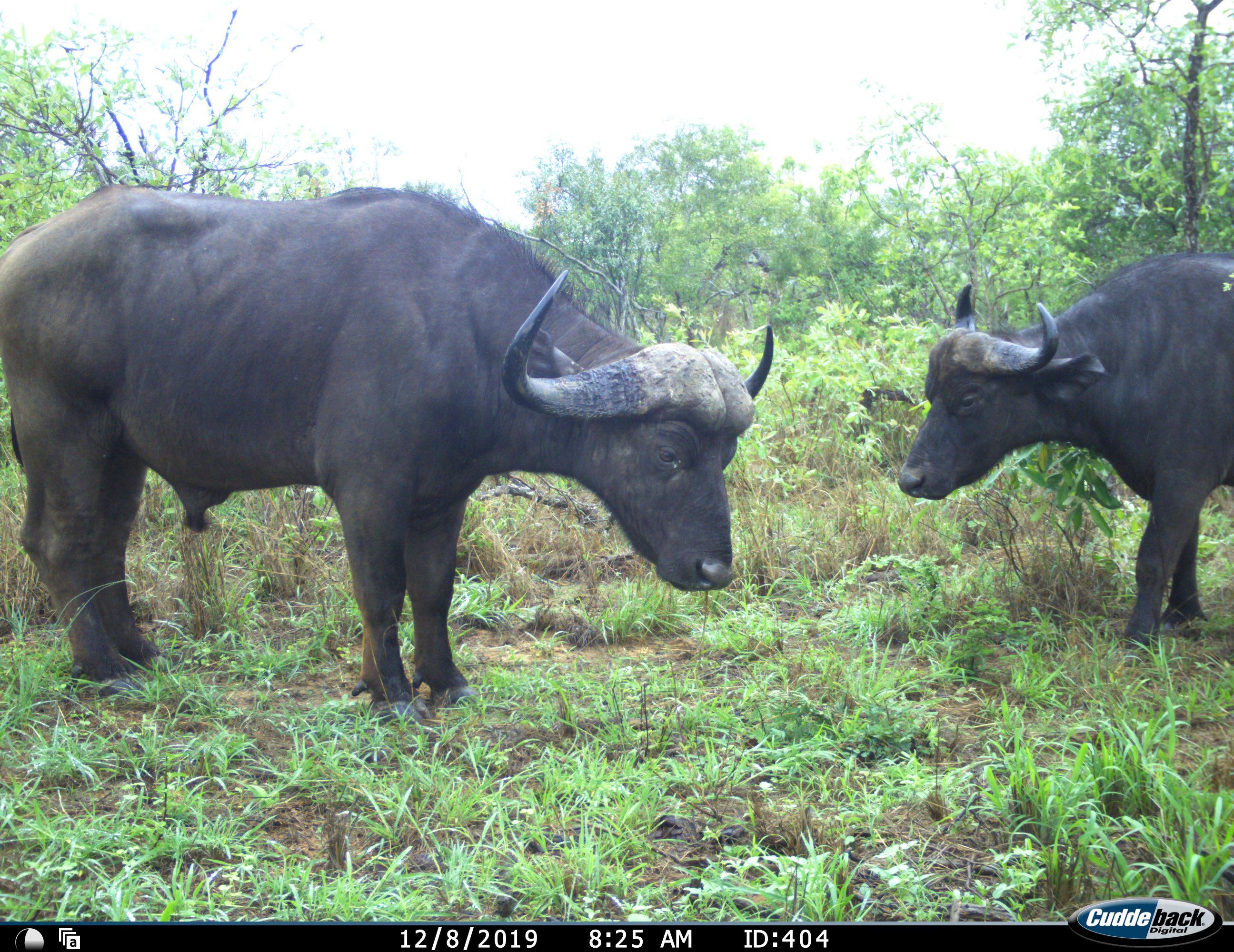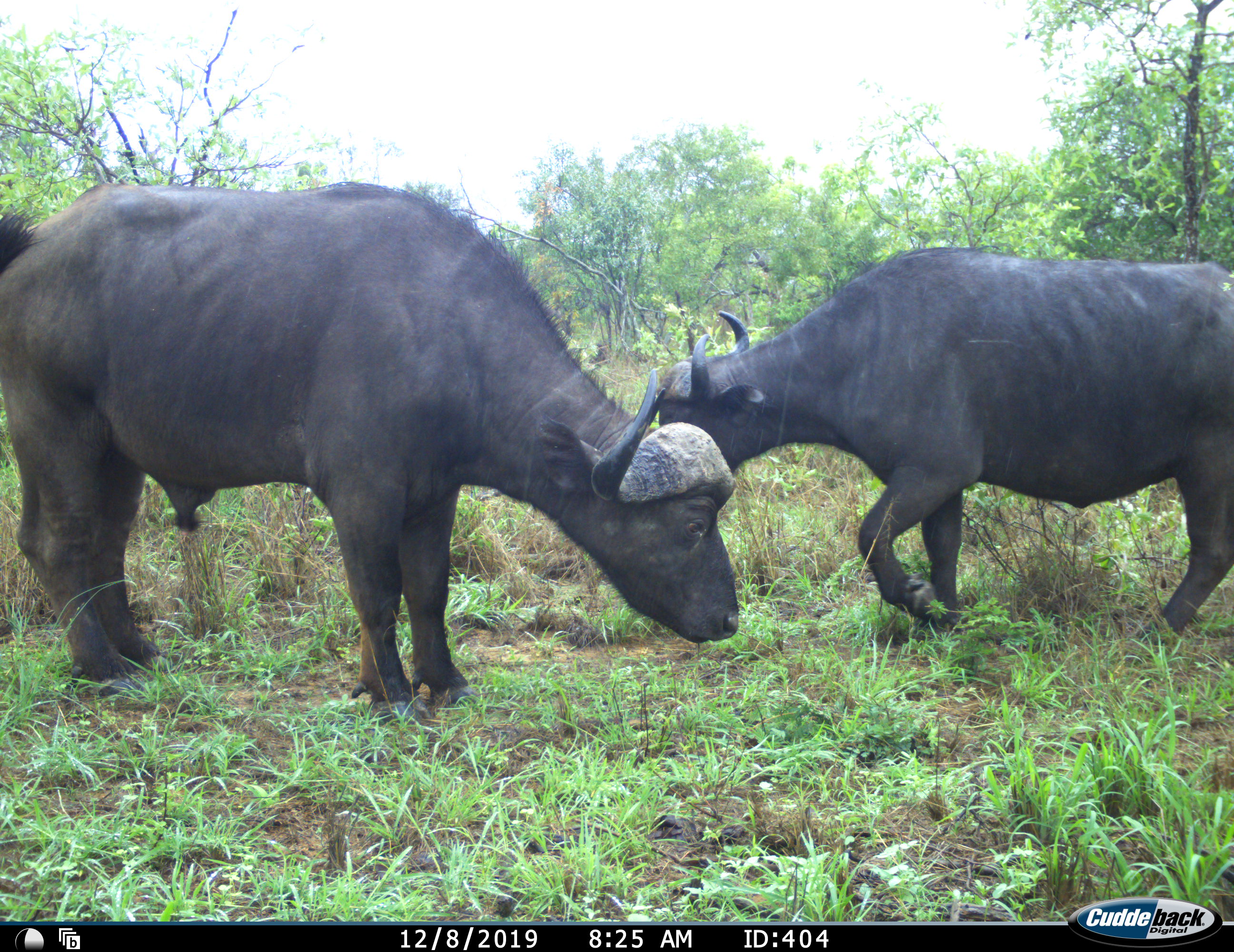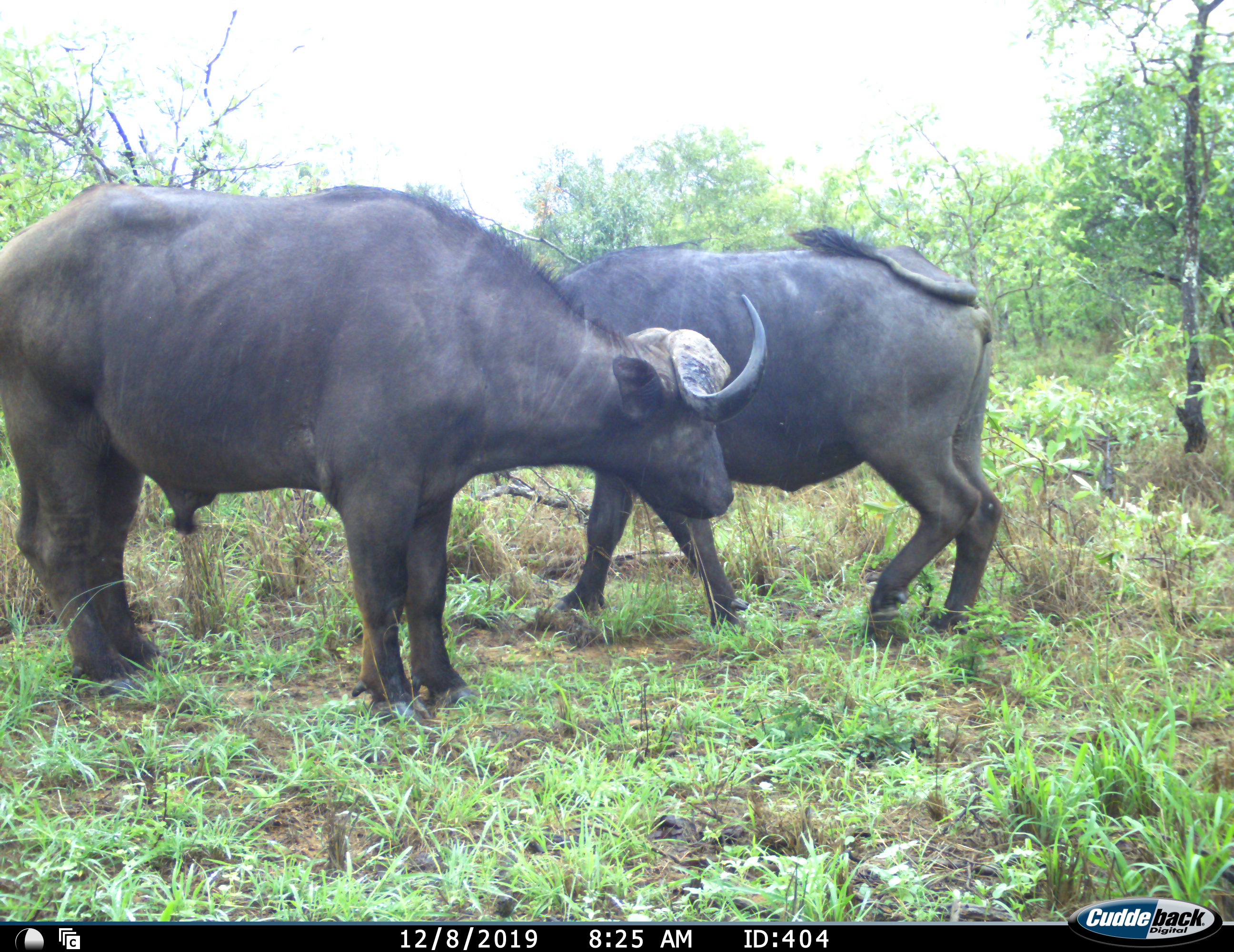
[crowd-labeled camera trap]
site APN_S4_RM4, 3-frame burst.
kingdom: Animalia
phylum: Chordata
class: Mammalia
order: Artiodactyla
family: Bovidae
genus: Syncerus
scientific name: Syncerus caffer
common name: african buffalo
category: buffalo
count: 2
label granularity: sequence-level